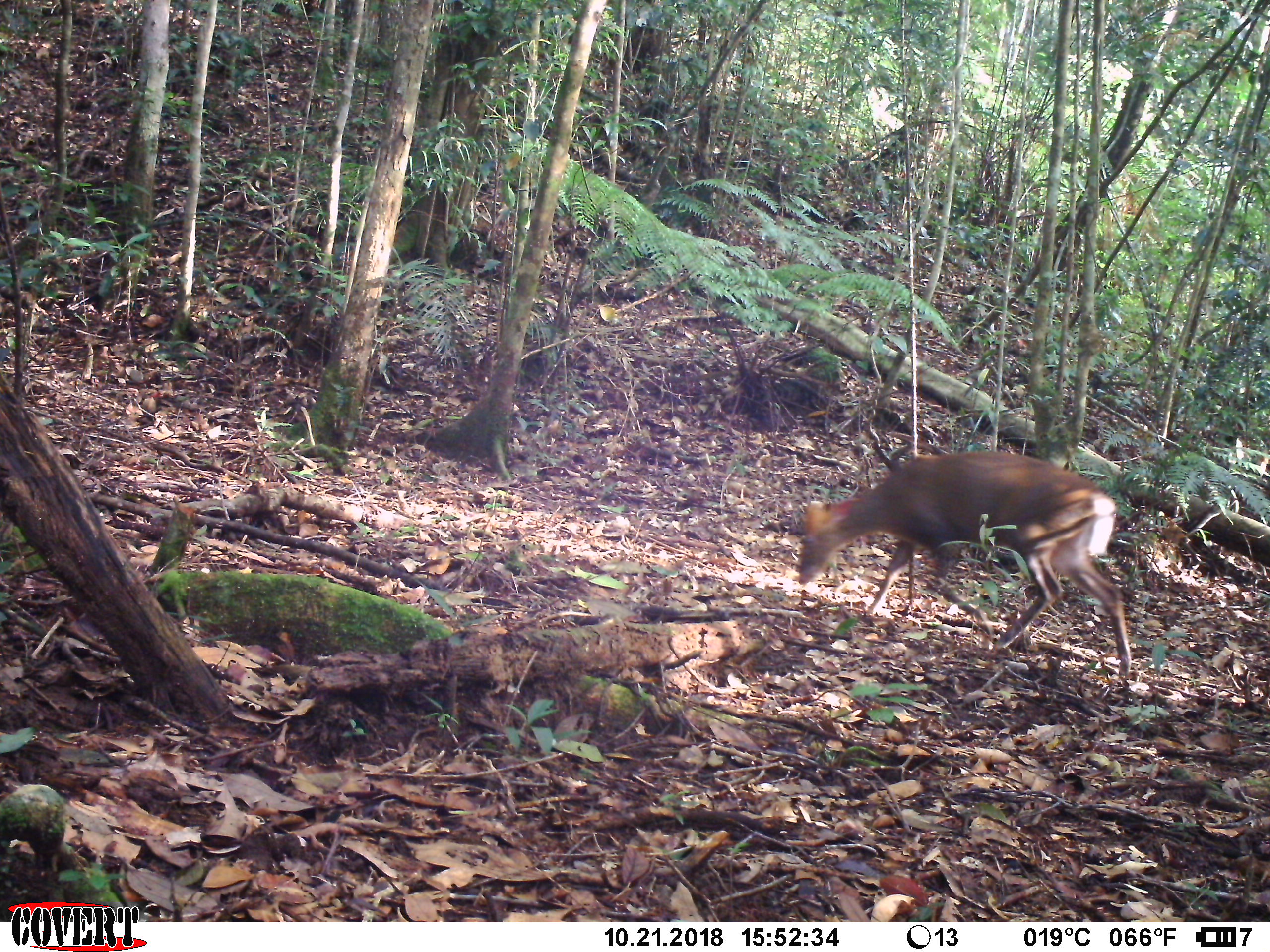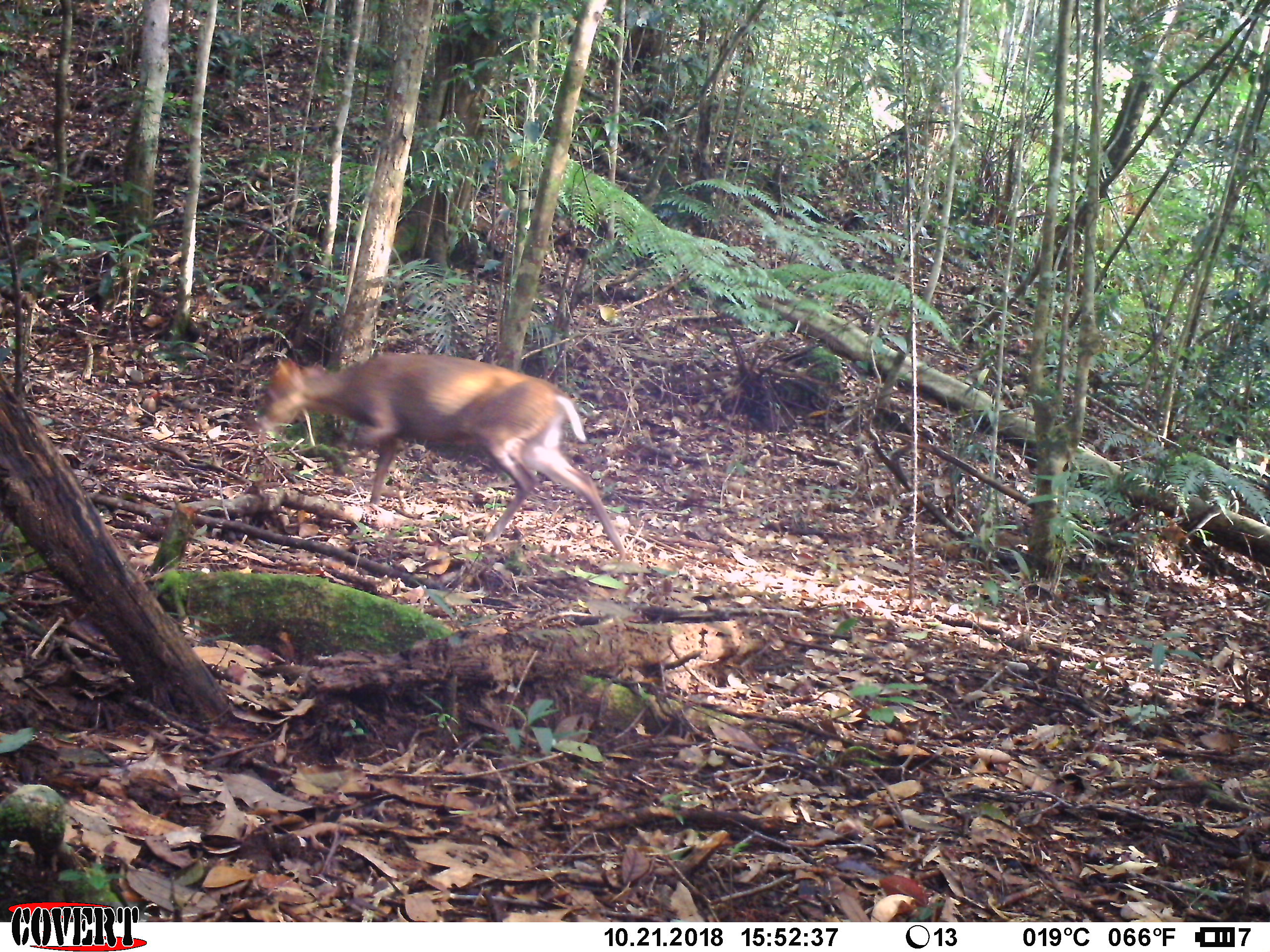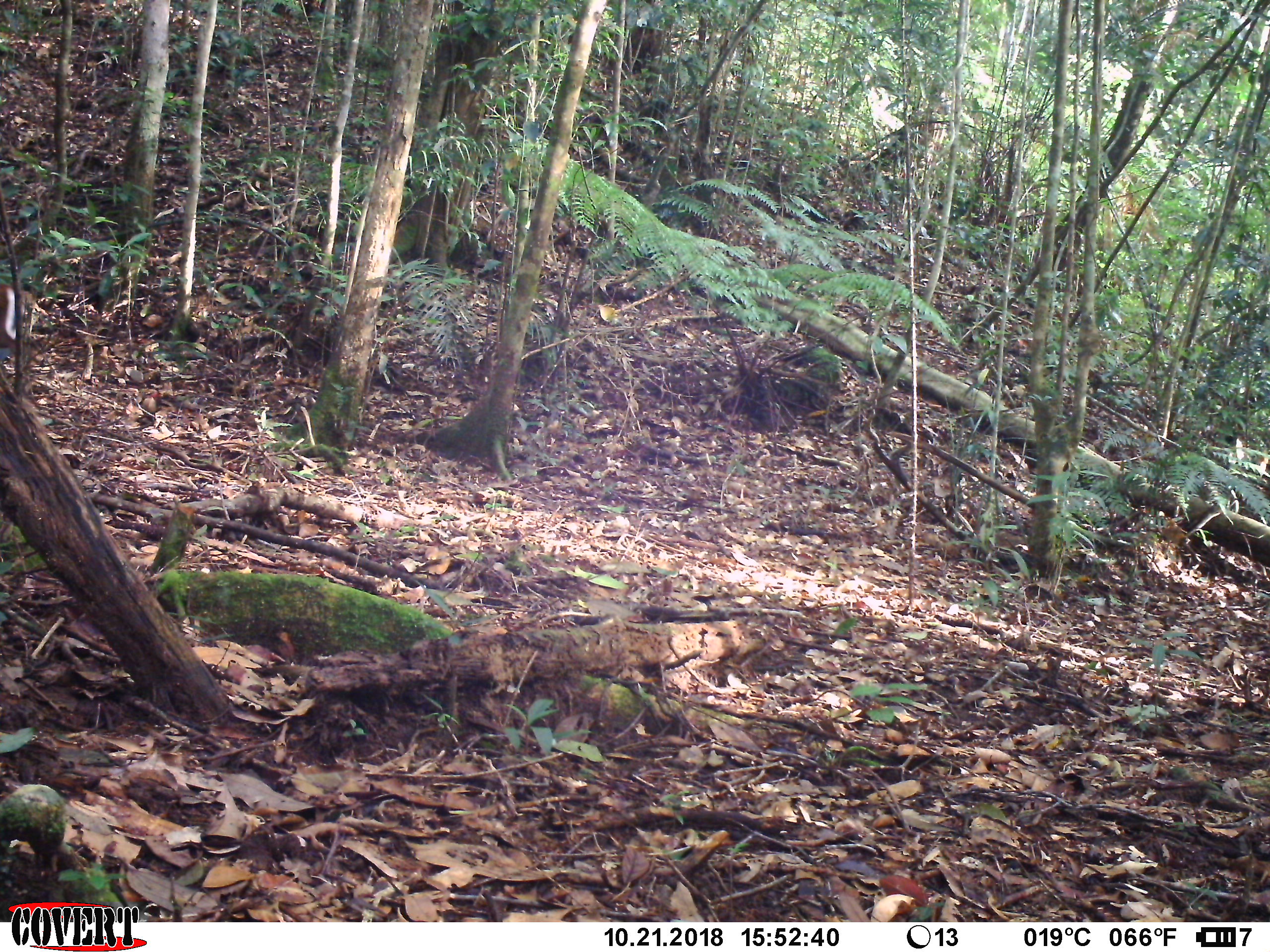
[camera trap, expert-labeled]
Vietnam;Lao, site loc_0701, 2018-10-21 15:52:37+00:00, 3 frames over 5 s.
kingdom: Animalia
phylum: Chordata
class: Mammalia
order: Artiodactyla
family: Cervidae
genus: Muntiacus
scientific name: Muntiacus rooseveltorum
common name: roosevelt's muntjac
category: roosevelts muntjac group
Roosevelts muntjac group (roosevelt's muntjac) (Muntiacus rooseveltorum). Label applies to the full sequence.